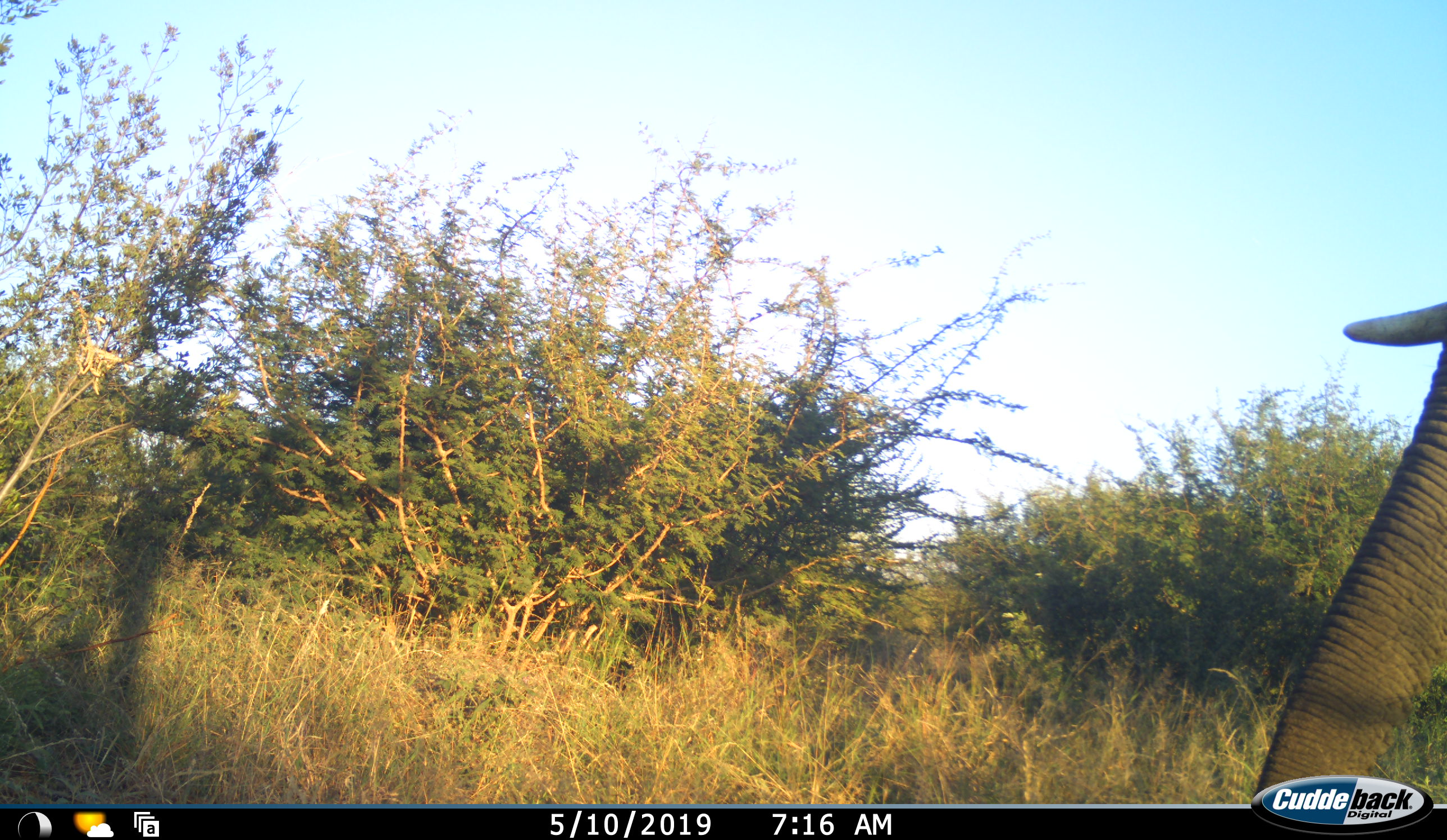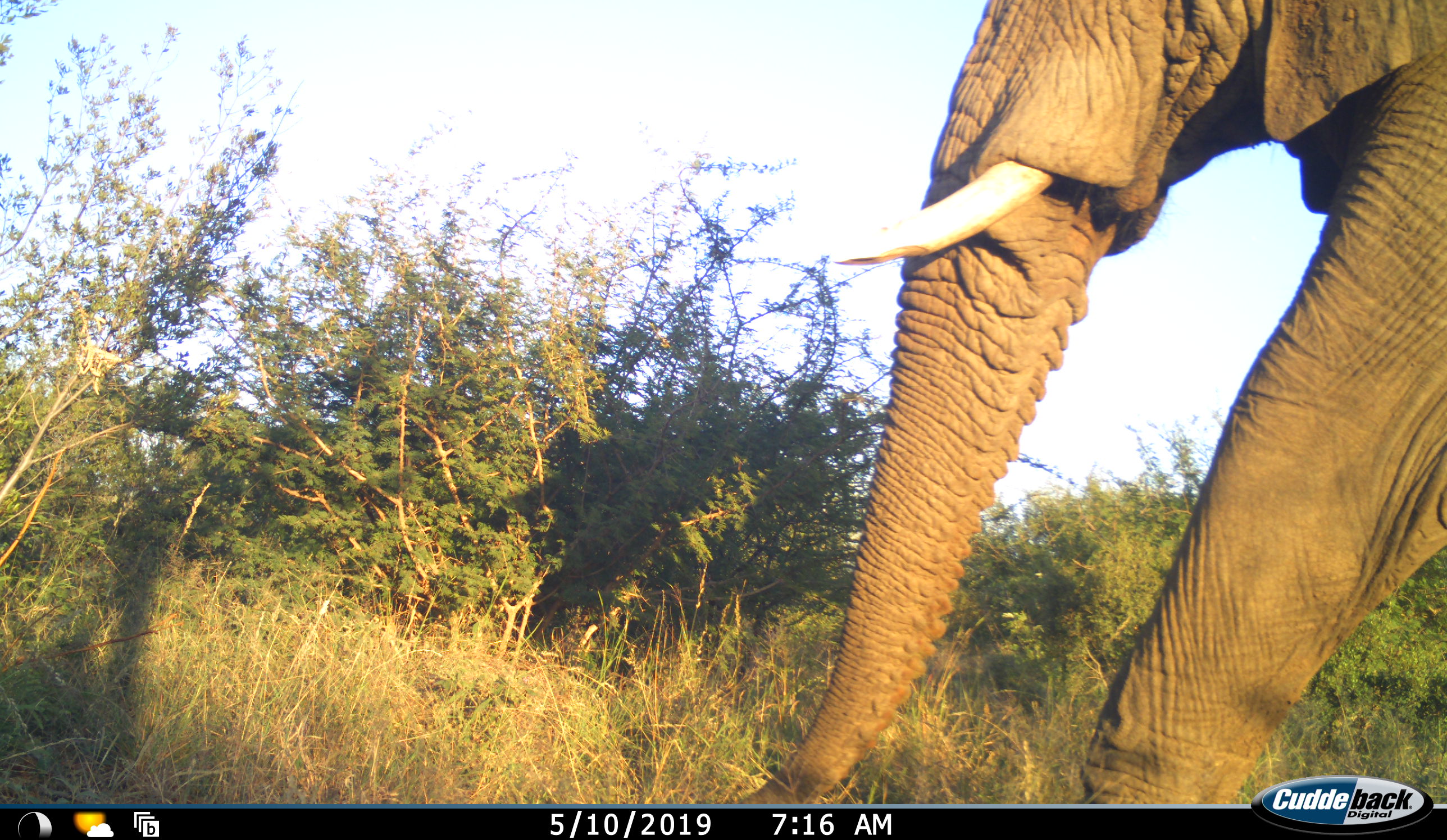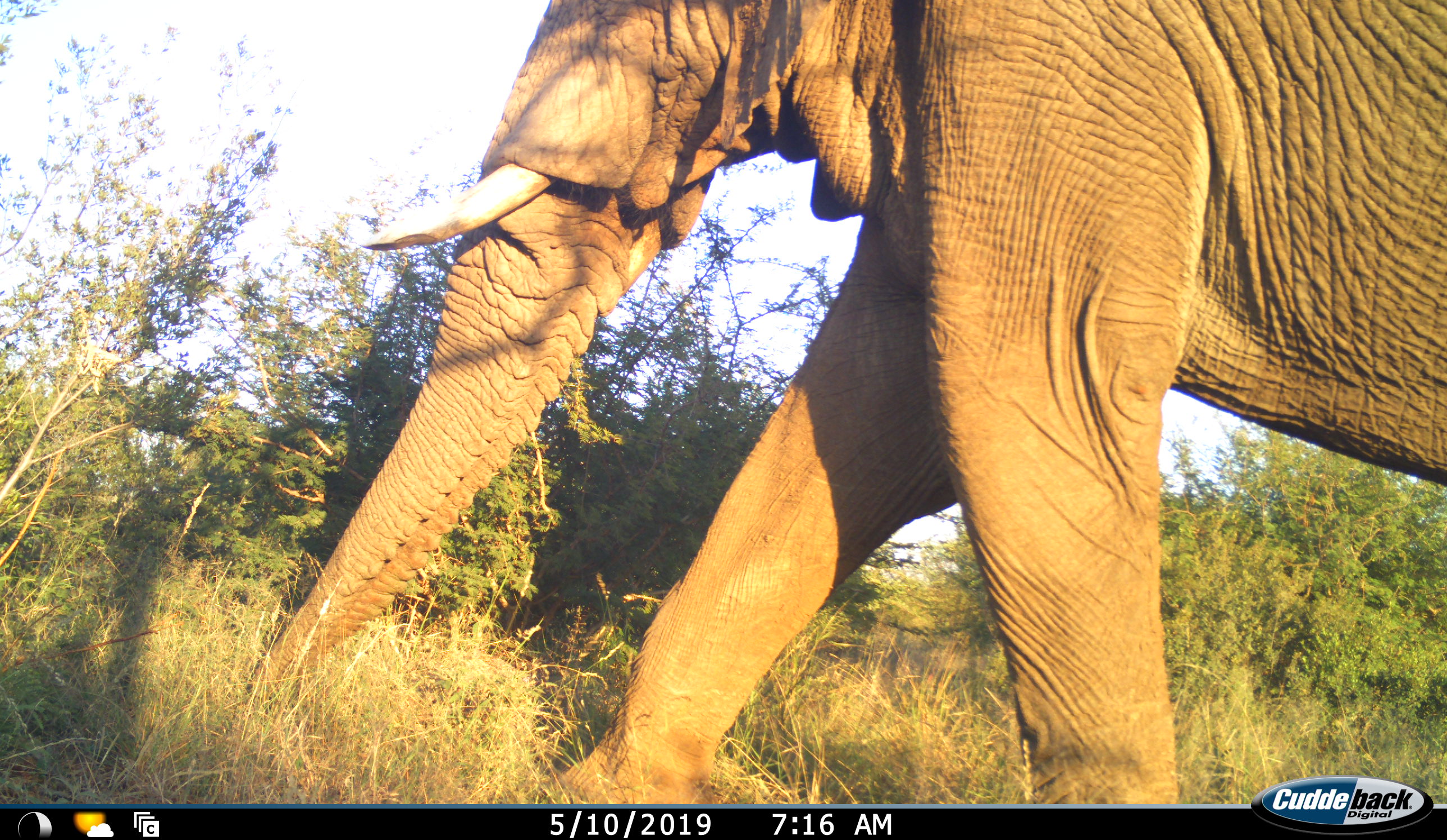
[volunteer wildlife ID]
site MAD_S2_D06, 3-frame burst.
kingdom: Animalia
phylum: Chordata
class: Mammalia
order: Proboscidea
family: Elephantidae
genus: Loxodonta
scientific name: Loxodonta africana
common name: african bush elephant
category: elephant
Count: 1.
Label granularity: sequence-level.